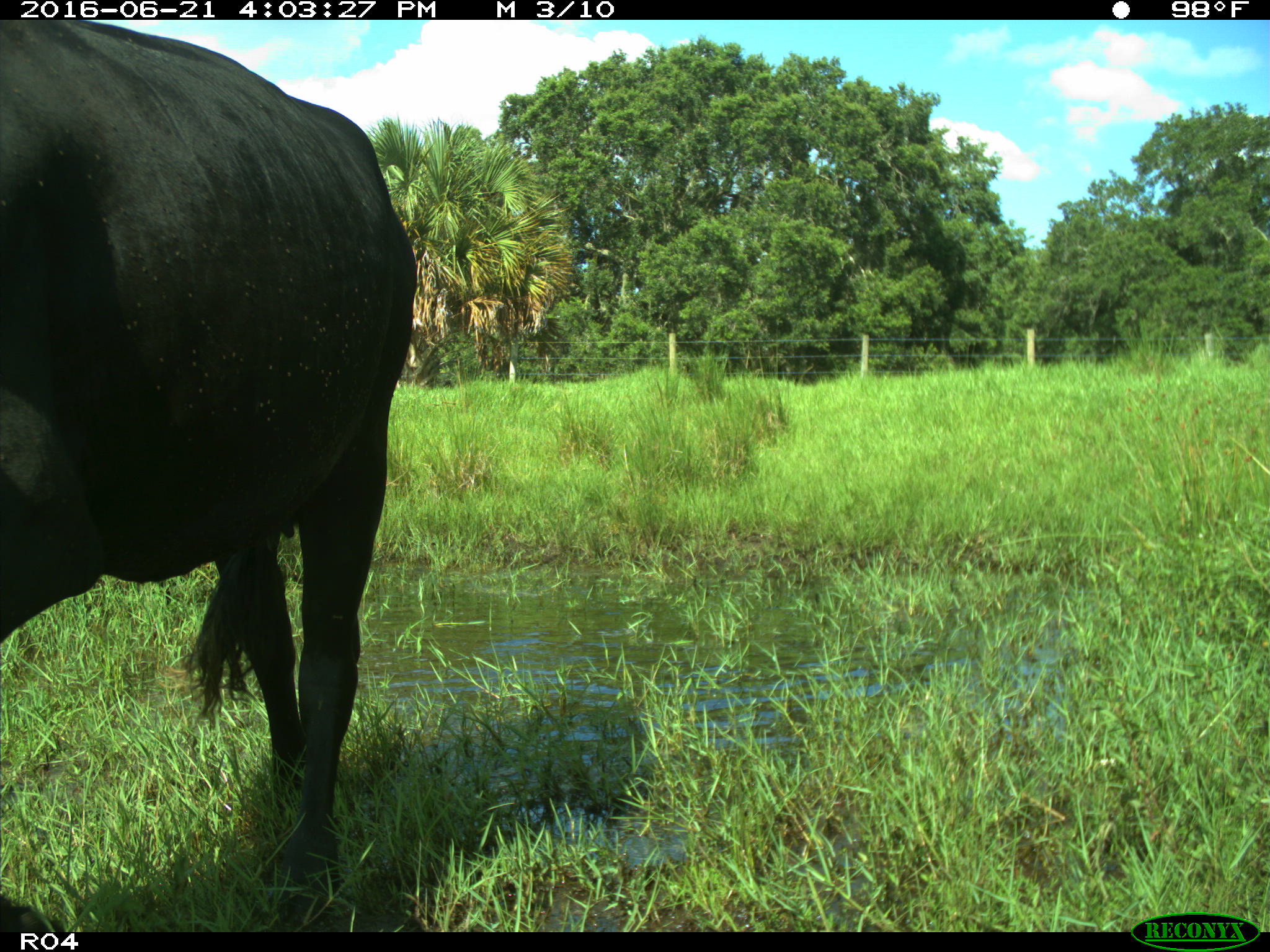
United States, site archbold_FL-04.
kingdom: Animalia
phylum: Chordata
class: Mammalia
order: Artiodactyla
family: Bovidae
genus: Bos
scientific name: Bos taurus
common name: domestic cow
Bos taurus (domestic cow).